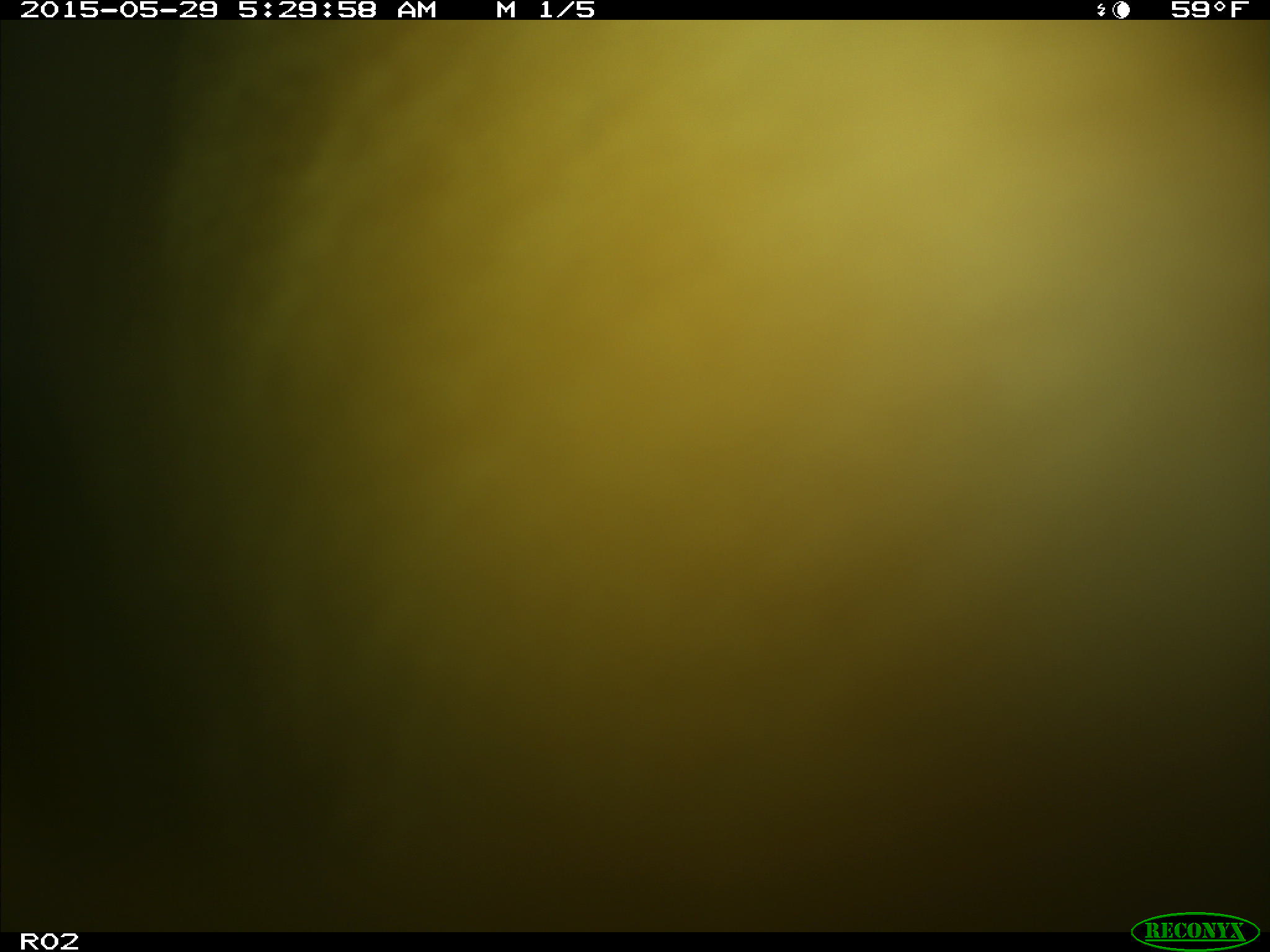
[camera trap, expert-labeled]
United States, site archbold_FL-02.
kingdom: Animalia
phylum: Chordata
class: Mammalia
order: Artiodactyla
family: Bovidae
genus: Bos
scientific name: Bos taurus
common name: domestic cow